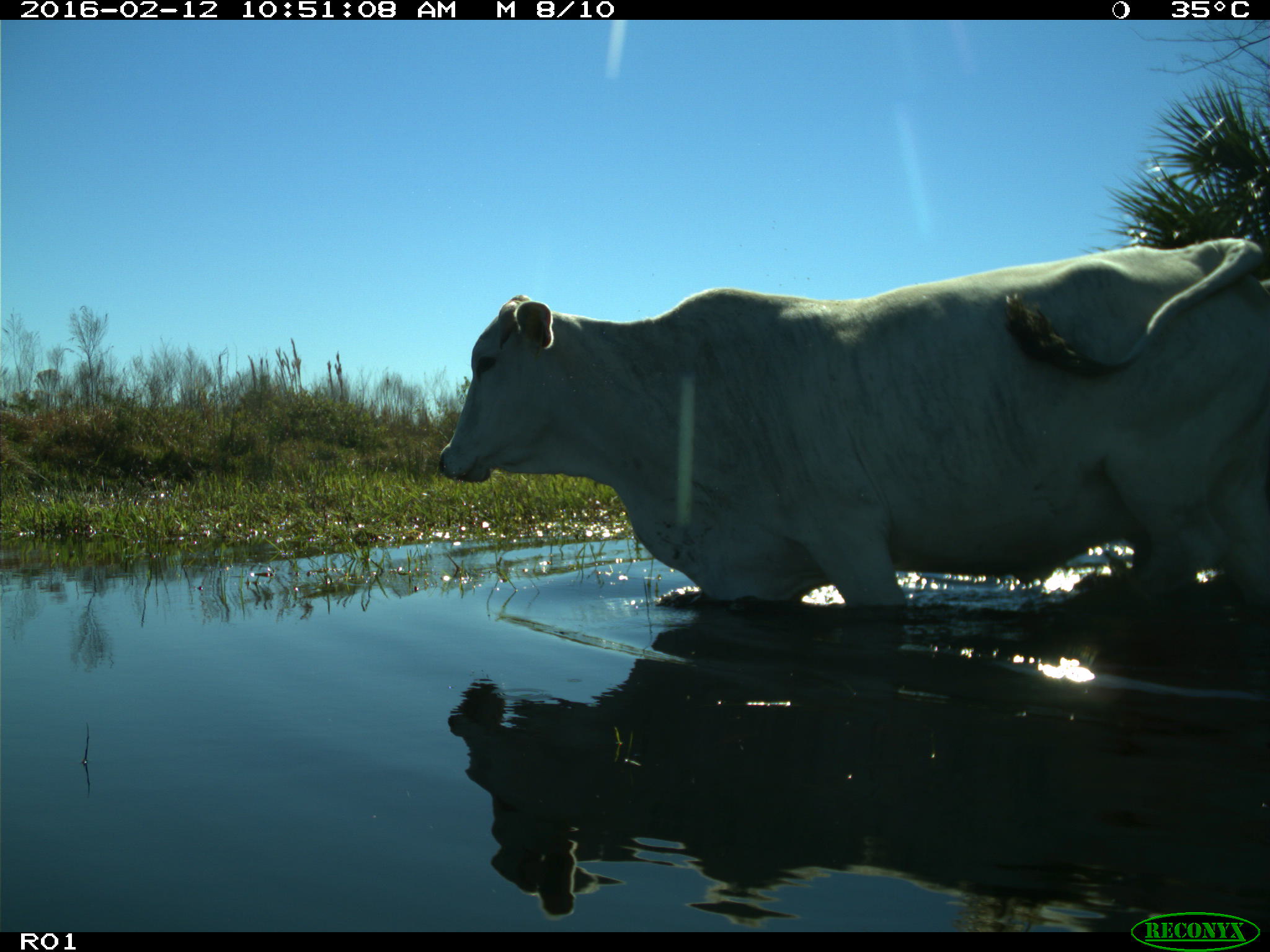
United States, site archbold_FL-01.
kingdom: Animalia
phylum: Chordata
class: Mammalia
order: Artiodactyla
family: Bovidae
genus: Bos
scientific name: Bos taurus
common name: domestic cow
Bos taurus (domestic cow).